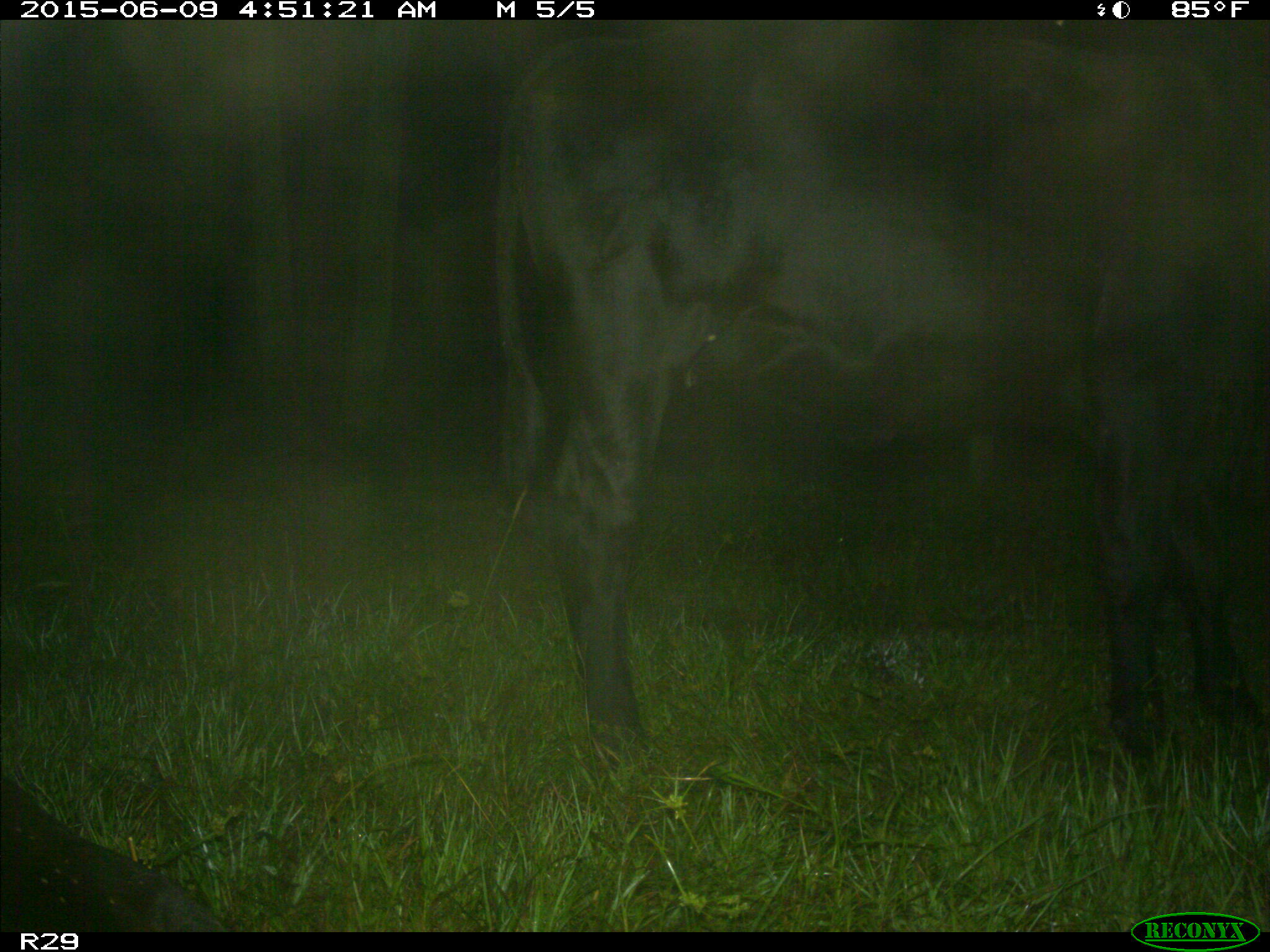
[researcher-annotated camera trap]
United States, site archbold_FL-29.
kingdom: Animalia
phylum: Chordata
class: Mammalia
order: Artiodactyla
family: Bovidae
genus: Bos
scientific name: Bos taurus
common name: domestic cow